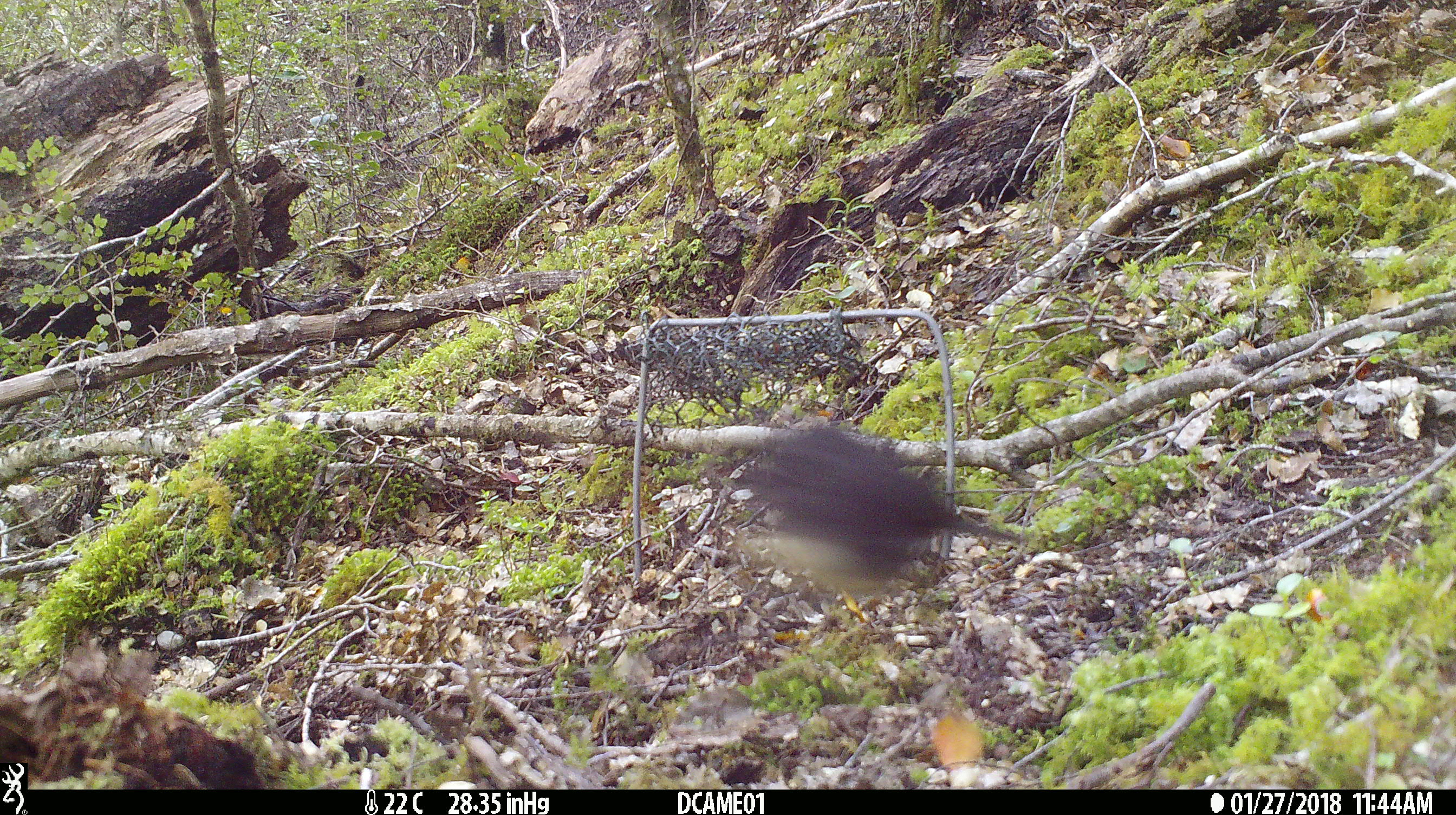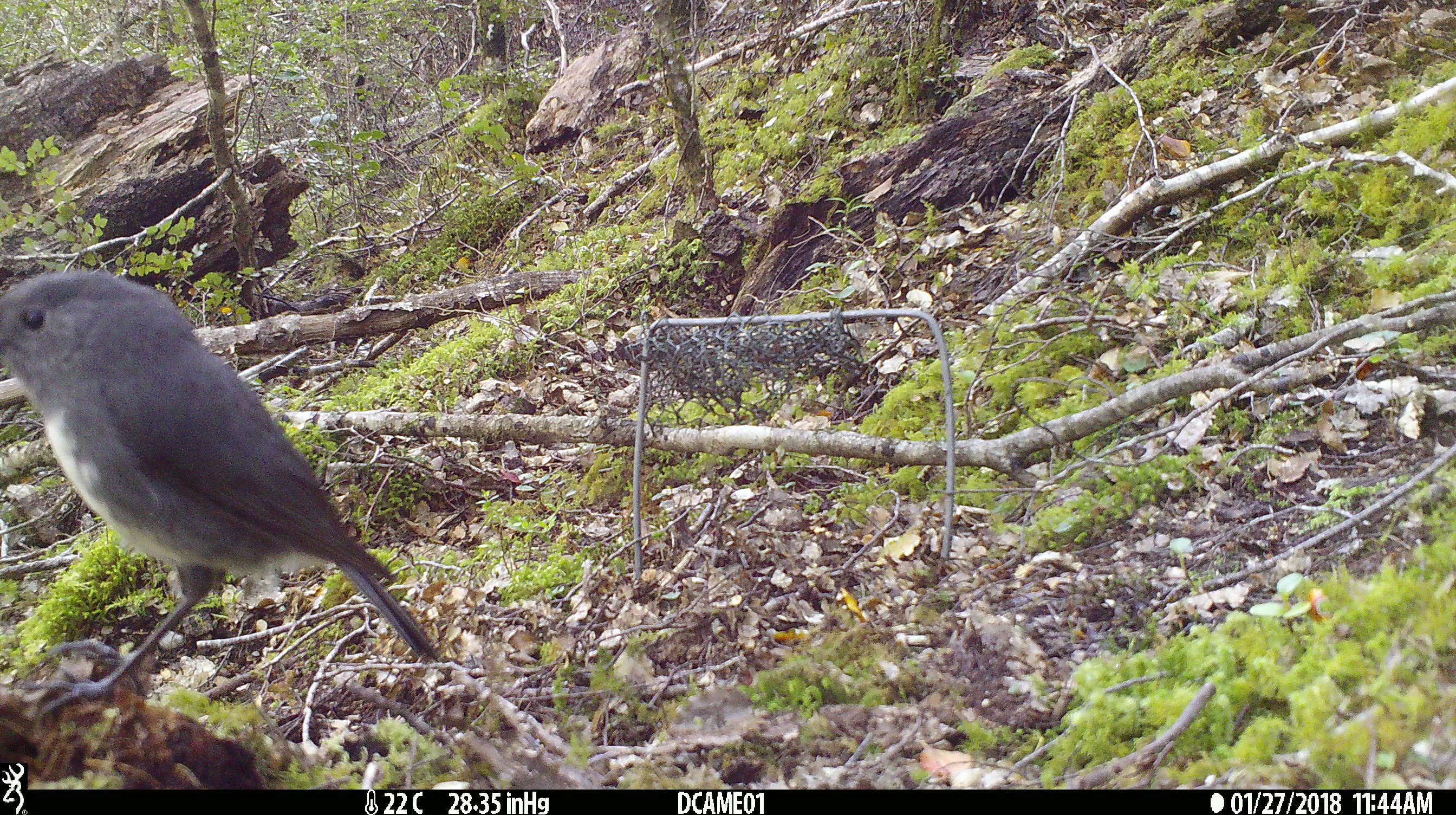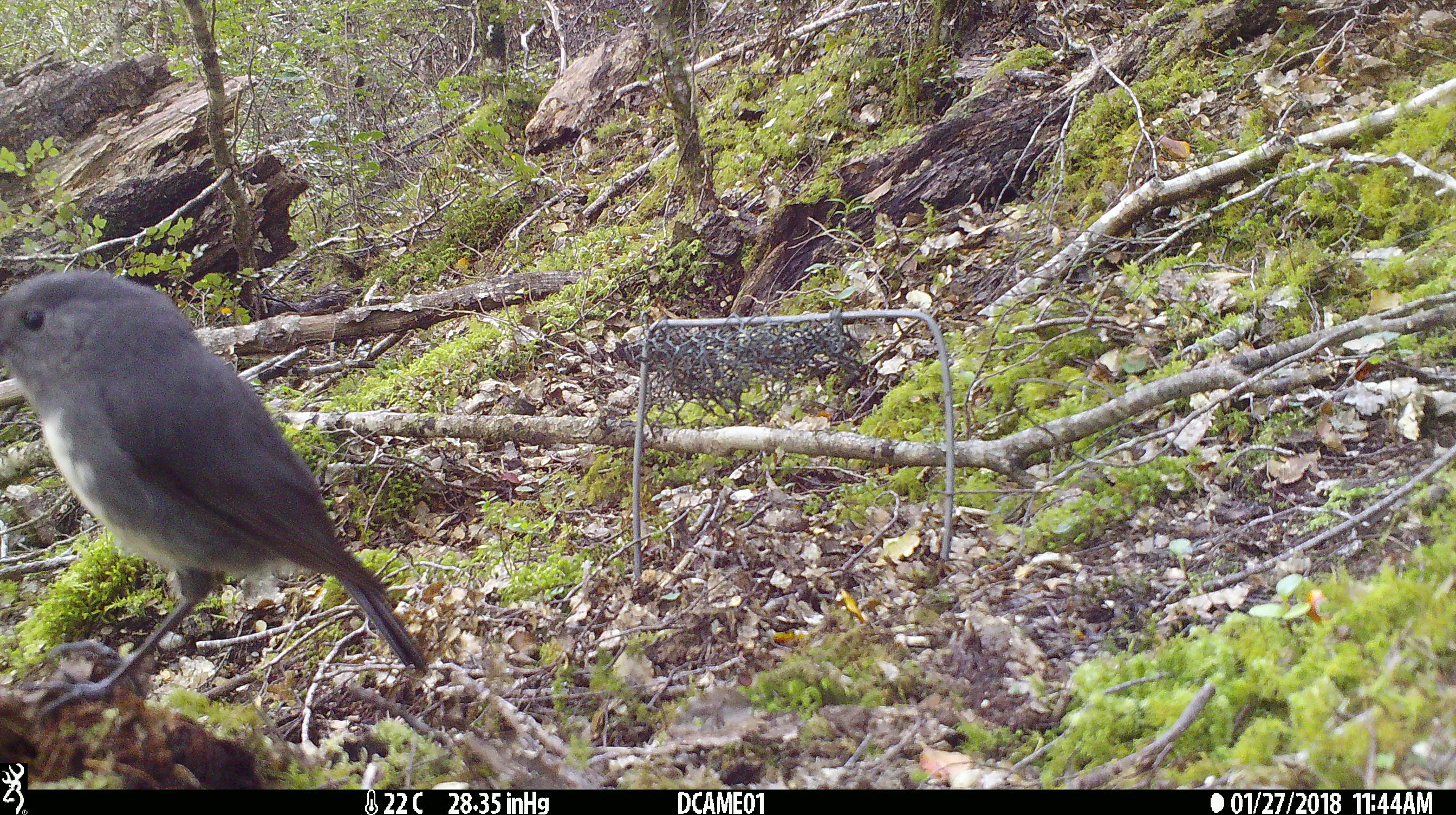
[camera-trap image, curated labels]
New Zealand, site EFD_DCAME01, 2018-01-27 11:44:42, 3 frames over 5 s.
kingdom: Animalia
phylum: Chordata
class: Aves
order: Passeriformes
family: Petroicidae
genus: Petroica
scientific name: Petroica australis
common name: new zealand robin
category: robin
Robin (new zealand robin) (Petroica australis).